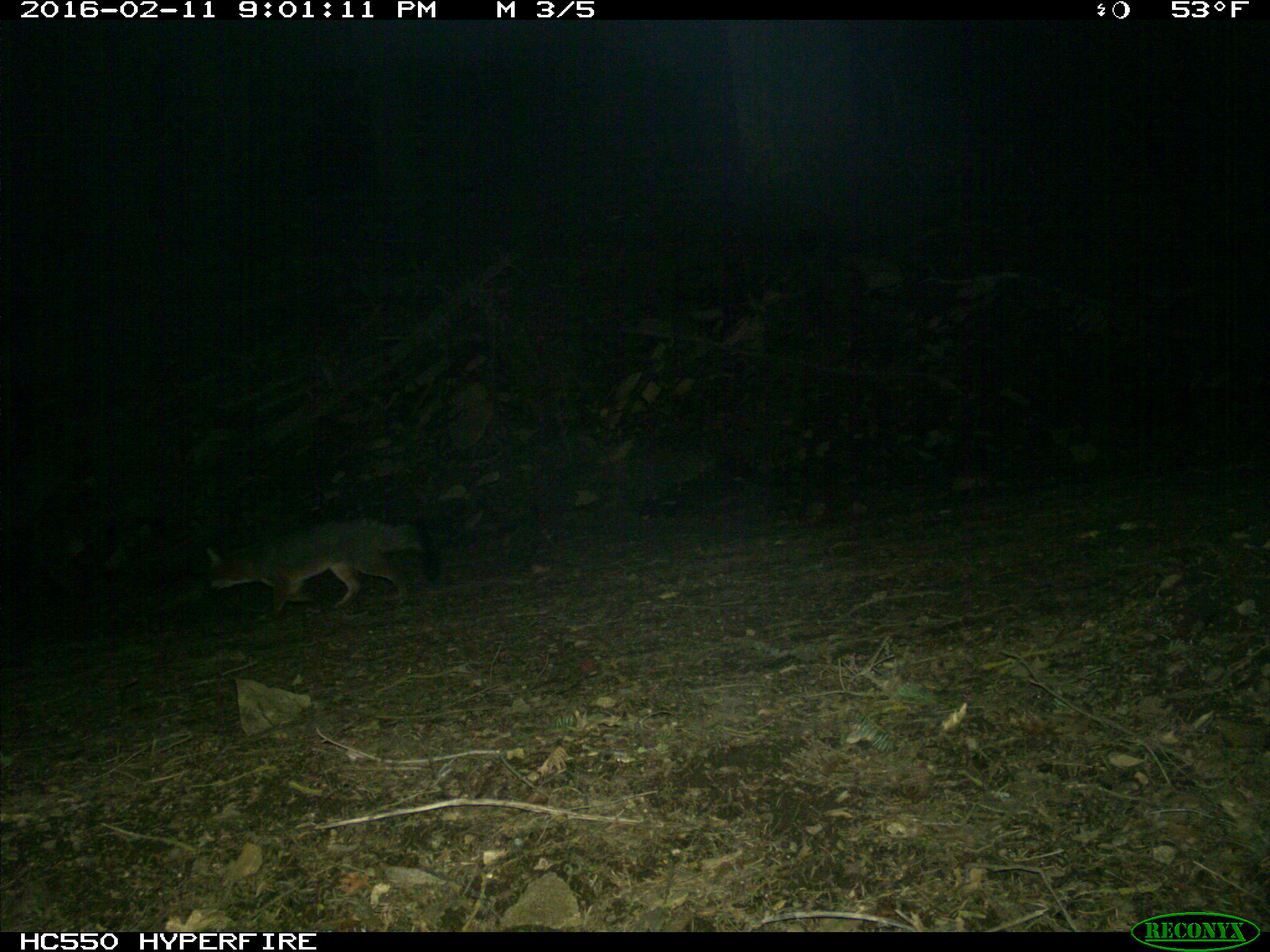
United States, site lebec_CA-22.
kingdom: Animalia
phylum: Chordata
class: Mammalia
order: Carnivora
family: Canidae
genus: Urocyon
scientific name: Urocyon cinereoargenteus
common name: gray fox